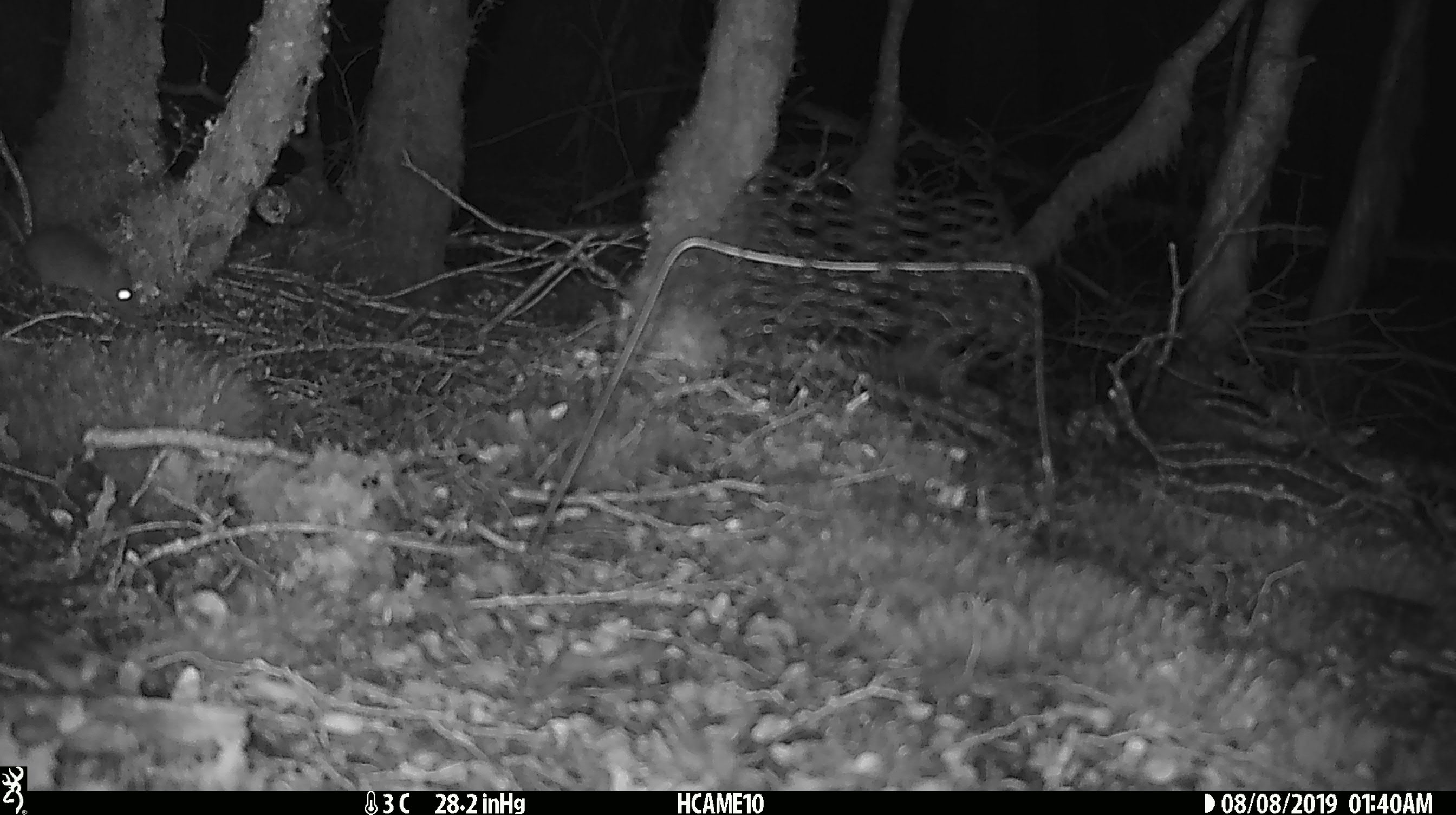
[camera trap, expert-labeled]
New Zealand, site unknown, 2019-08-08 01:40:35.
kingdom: Animalia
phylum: Chordata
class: Mammalia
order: Rodentia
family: Muridae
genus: Mus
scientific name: Mus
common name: mouse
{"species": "mouse (Mus)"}